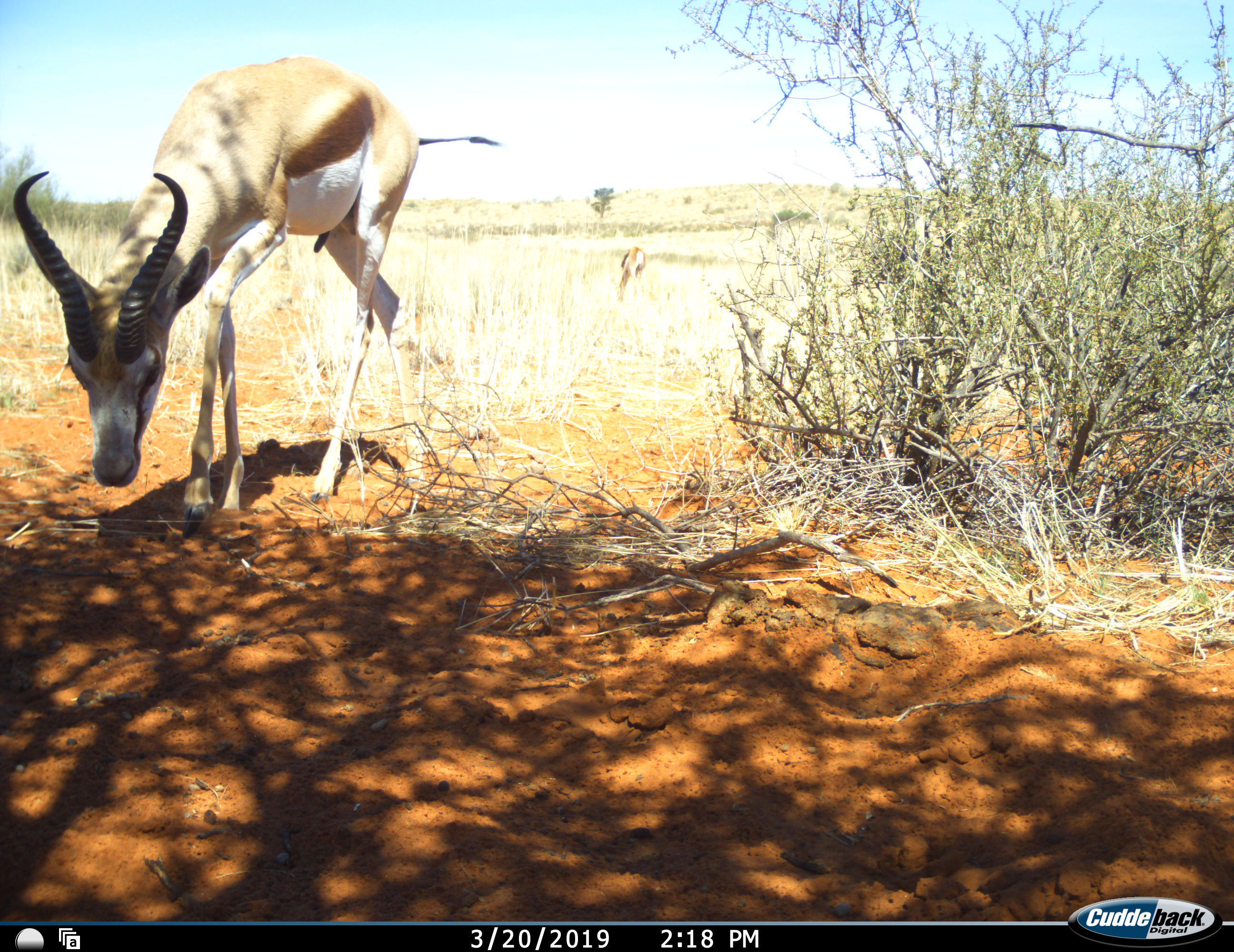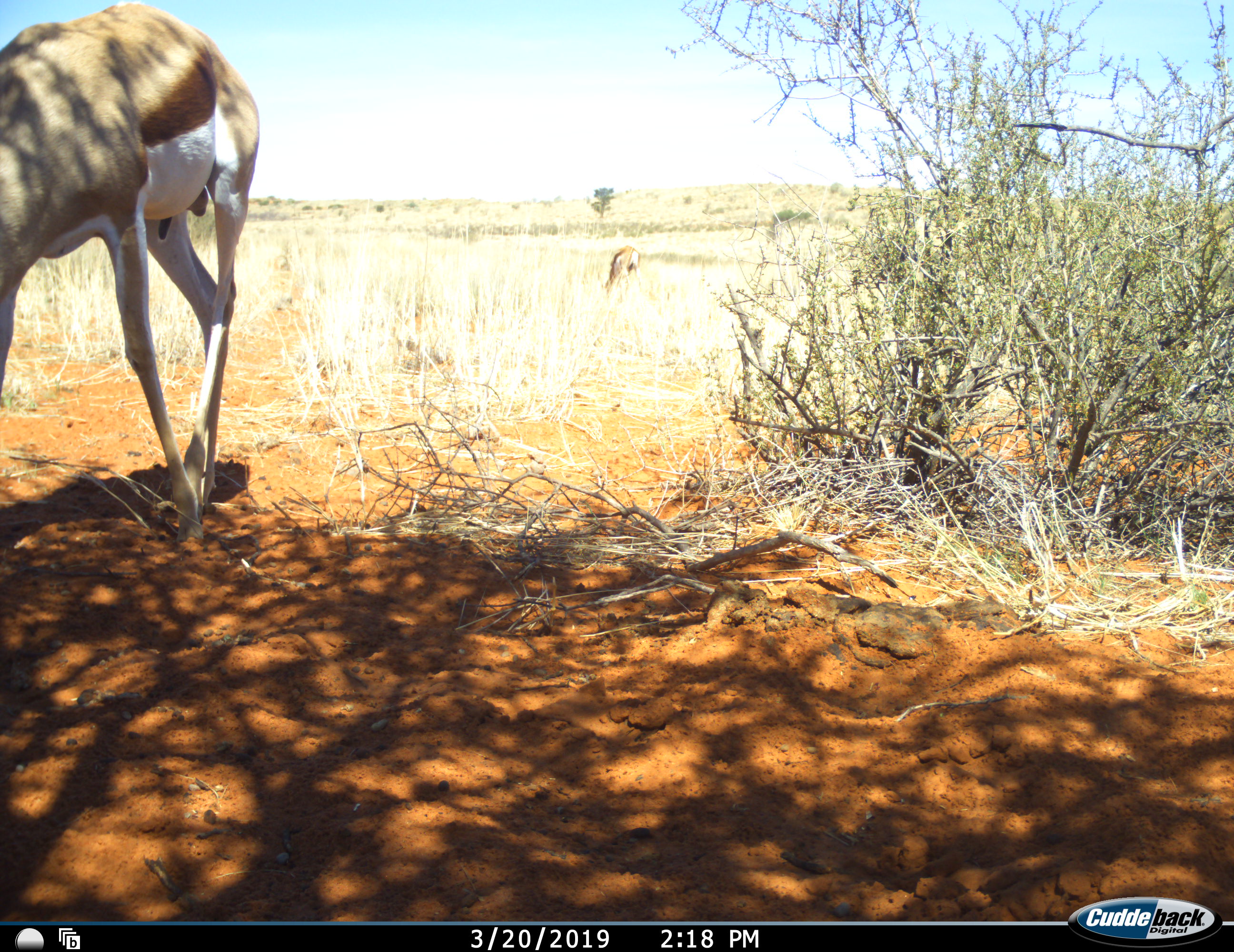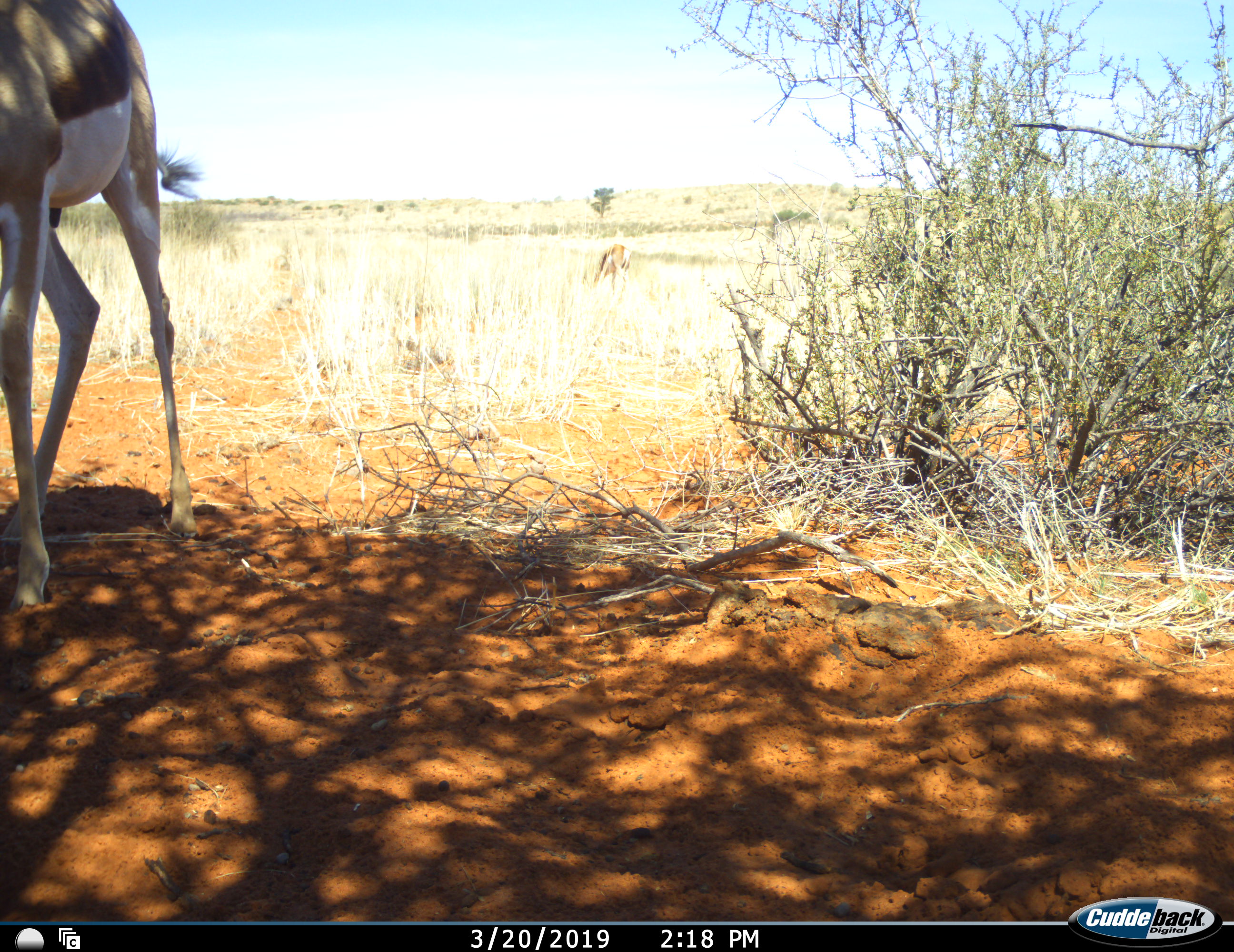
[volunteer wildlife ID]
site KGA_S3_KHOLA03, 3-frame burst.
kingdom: Animalia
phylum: Chordata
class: Mammalia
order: Artiodactyla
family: Bovidae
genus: Antidorcas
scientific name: Antidorcas marsupialis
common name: springbok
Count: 2.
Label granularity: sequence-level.